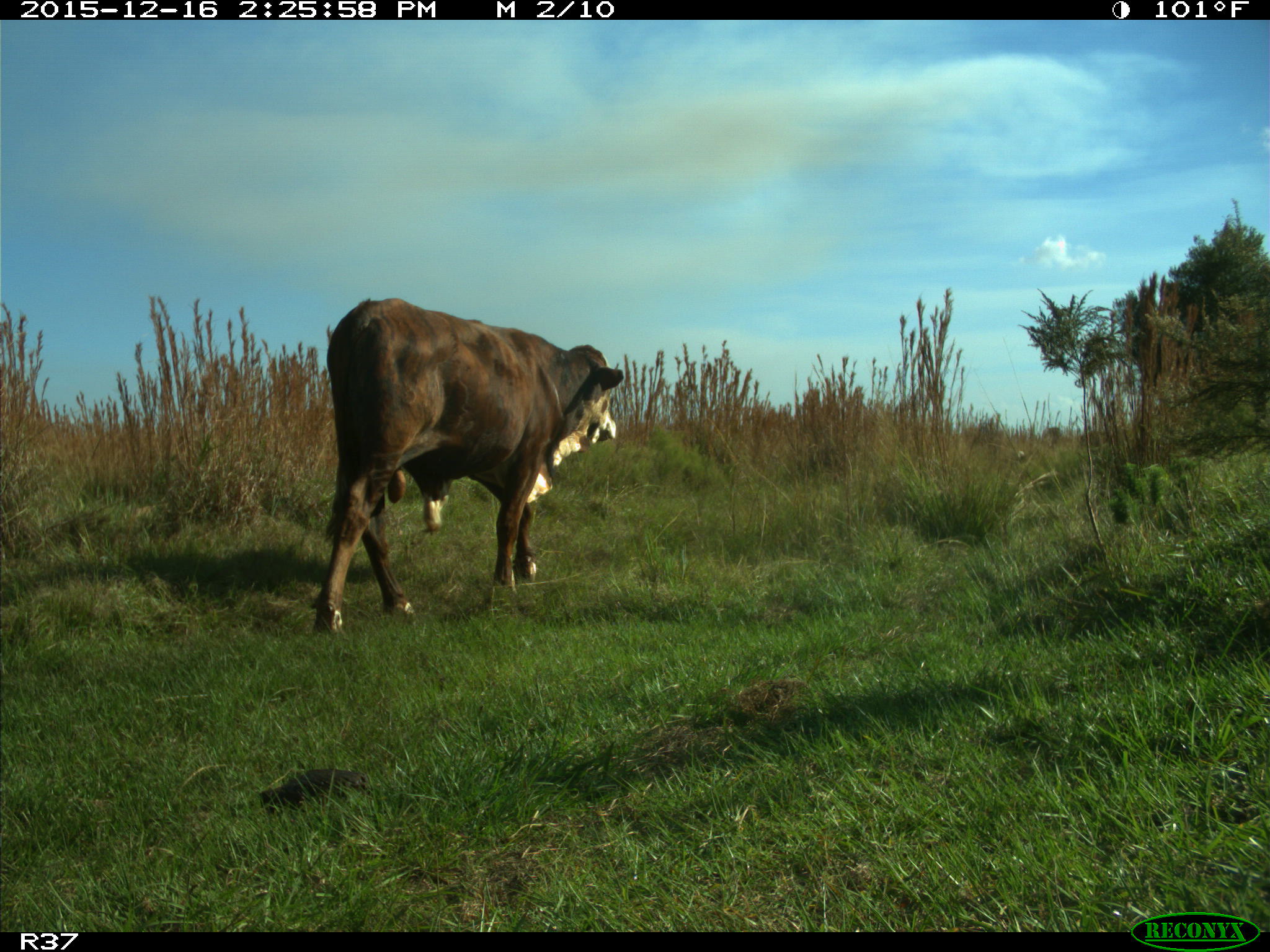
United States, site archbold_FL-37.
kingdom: Animalia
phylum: Chordata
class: Mammalia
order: Artiodactyla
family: Bovidae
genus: Bos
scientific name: Bos taurus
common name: domestic cow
Bos taurus (domestic cow).